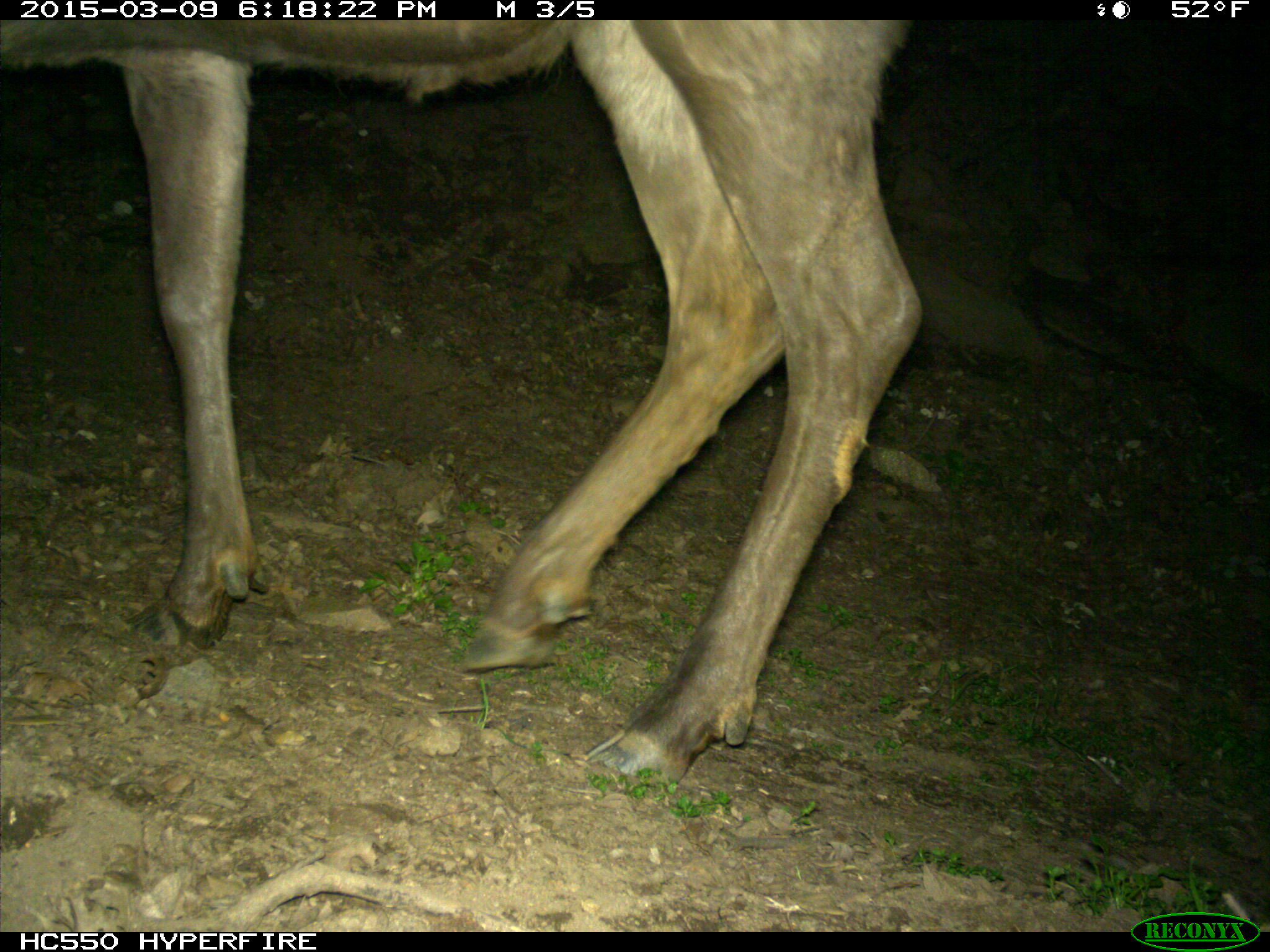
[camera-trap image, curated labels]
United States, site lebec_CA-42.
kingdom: Animalia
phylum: Chordata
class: Mammalia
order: Artiodactyla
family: Cervidae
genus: Cervus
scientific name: Cervus canadensis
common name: elk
Cervus canadensis (elk).